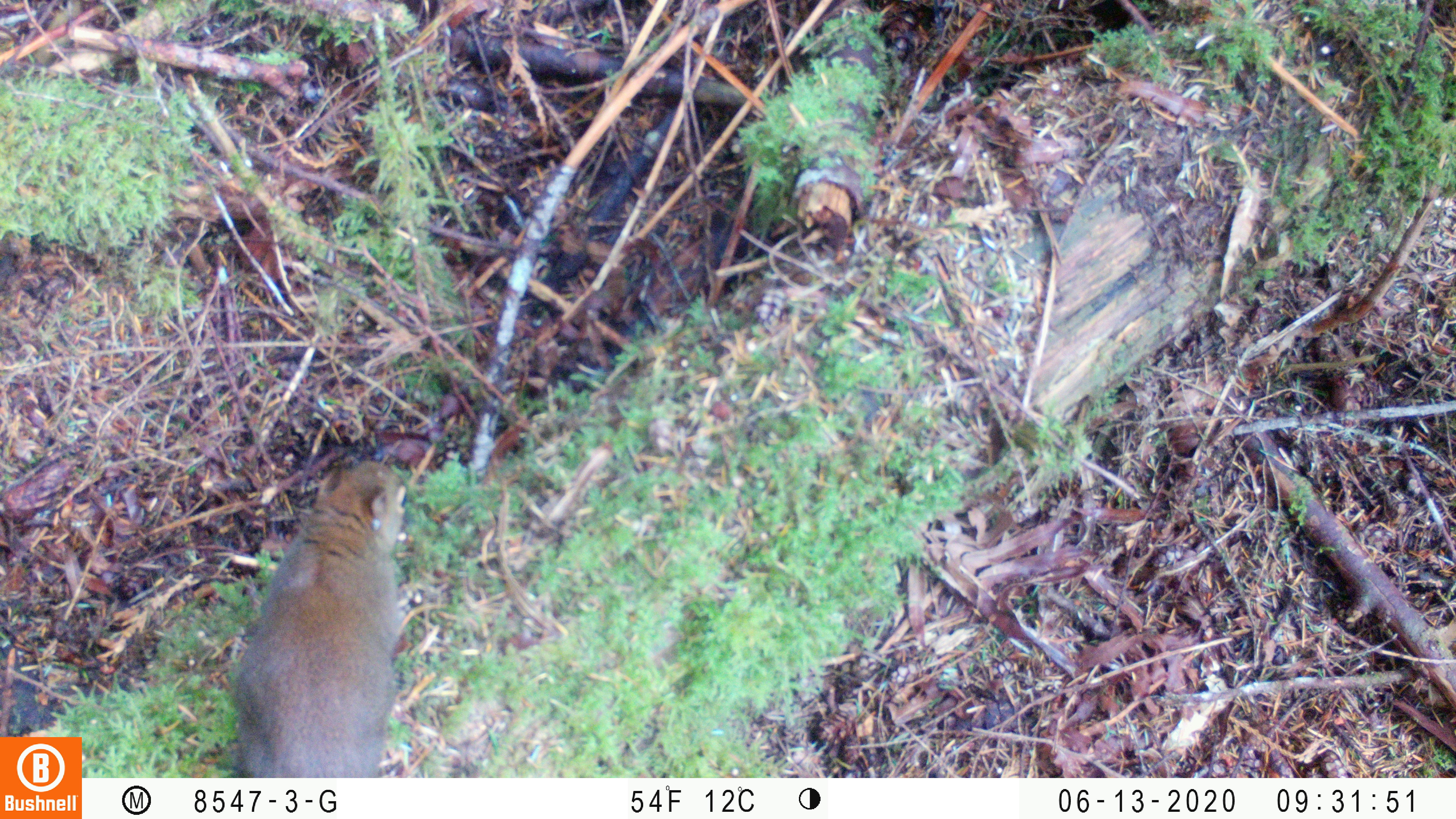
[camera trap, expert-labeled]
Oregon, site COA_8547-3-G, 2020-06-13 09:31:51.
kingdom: Animalia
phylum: Chordata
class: Mammalia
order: Rodentia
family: Sciuridae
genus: Tamiasciurus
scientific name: Tamiasciurus douglasii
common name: douglas squirrel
Douglas squirrel (Tamiasciurus douglasii).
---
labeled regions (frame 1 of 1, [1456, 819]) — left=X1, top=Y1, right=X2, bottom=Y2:
douglas squirrel: left=221, top=455, right=418, bottom=774